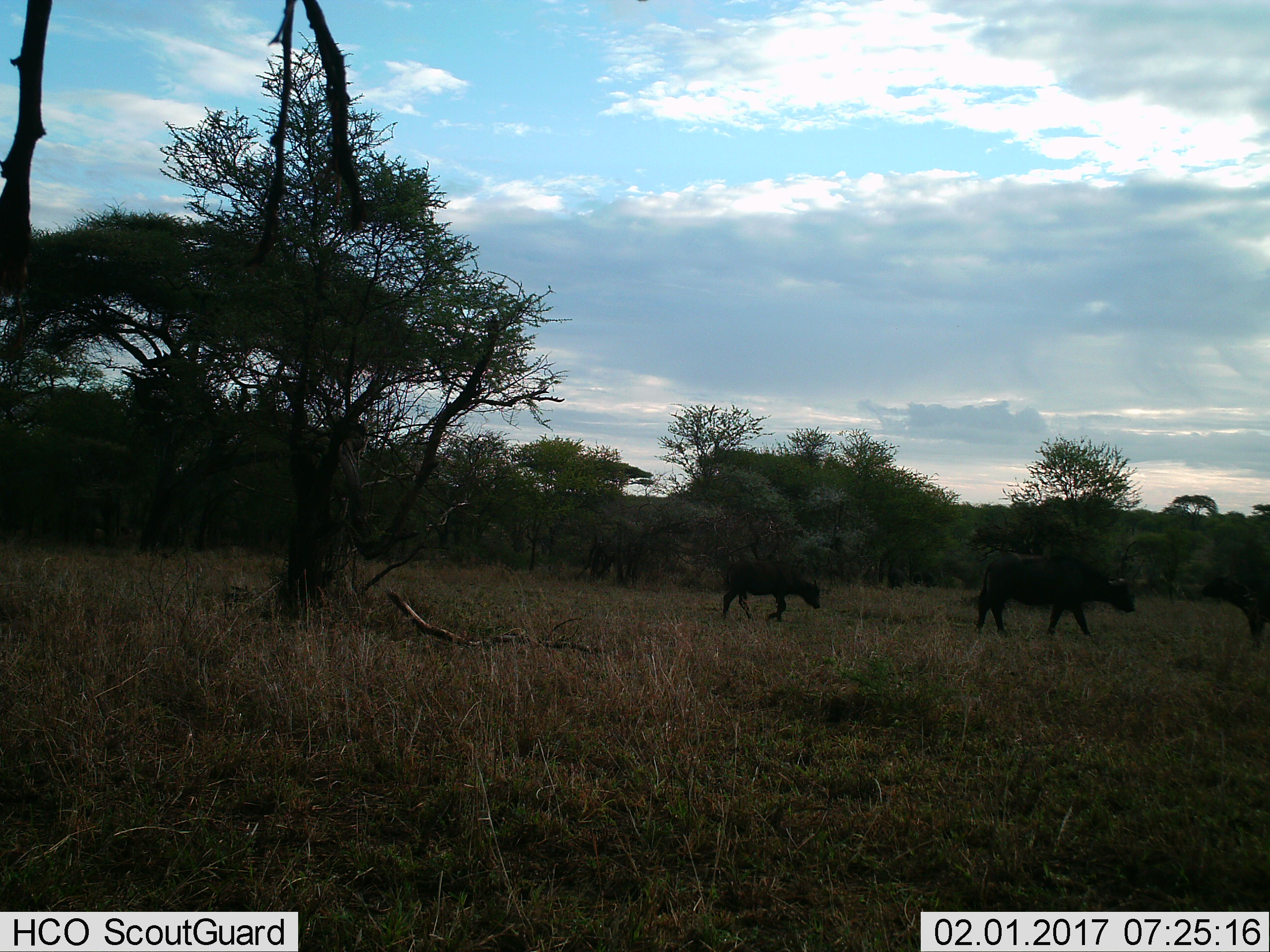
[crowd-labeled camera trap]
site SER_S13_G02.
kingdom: Animalia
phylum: Chordata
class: Mammalia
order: Artiodactyla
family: Bovidae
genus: Syncerus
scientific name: Syncerus caffer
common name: african buffalo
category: buffalo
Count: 3.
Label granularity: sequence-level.